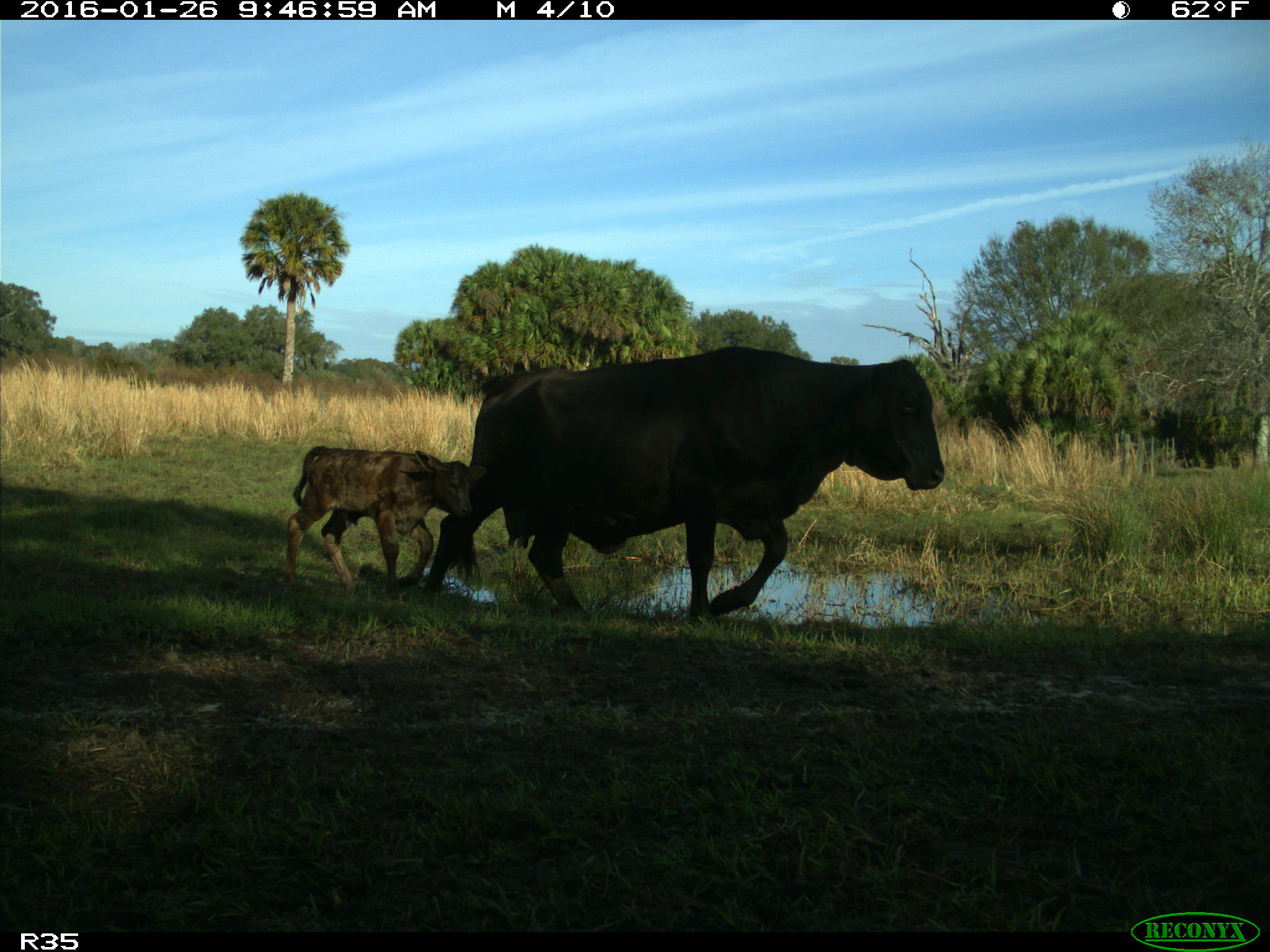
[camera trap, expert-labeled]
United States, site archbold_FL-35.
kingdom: Animalia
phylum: Chordata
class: Mammalia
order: Artiodactyla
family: Bovidae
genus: Bos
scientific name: Bos taurus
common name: domestic cow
Bos taurus (domestic cow).